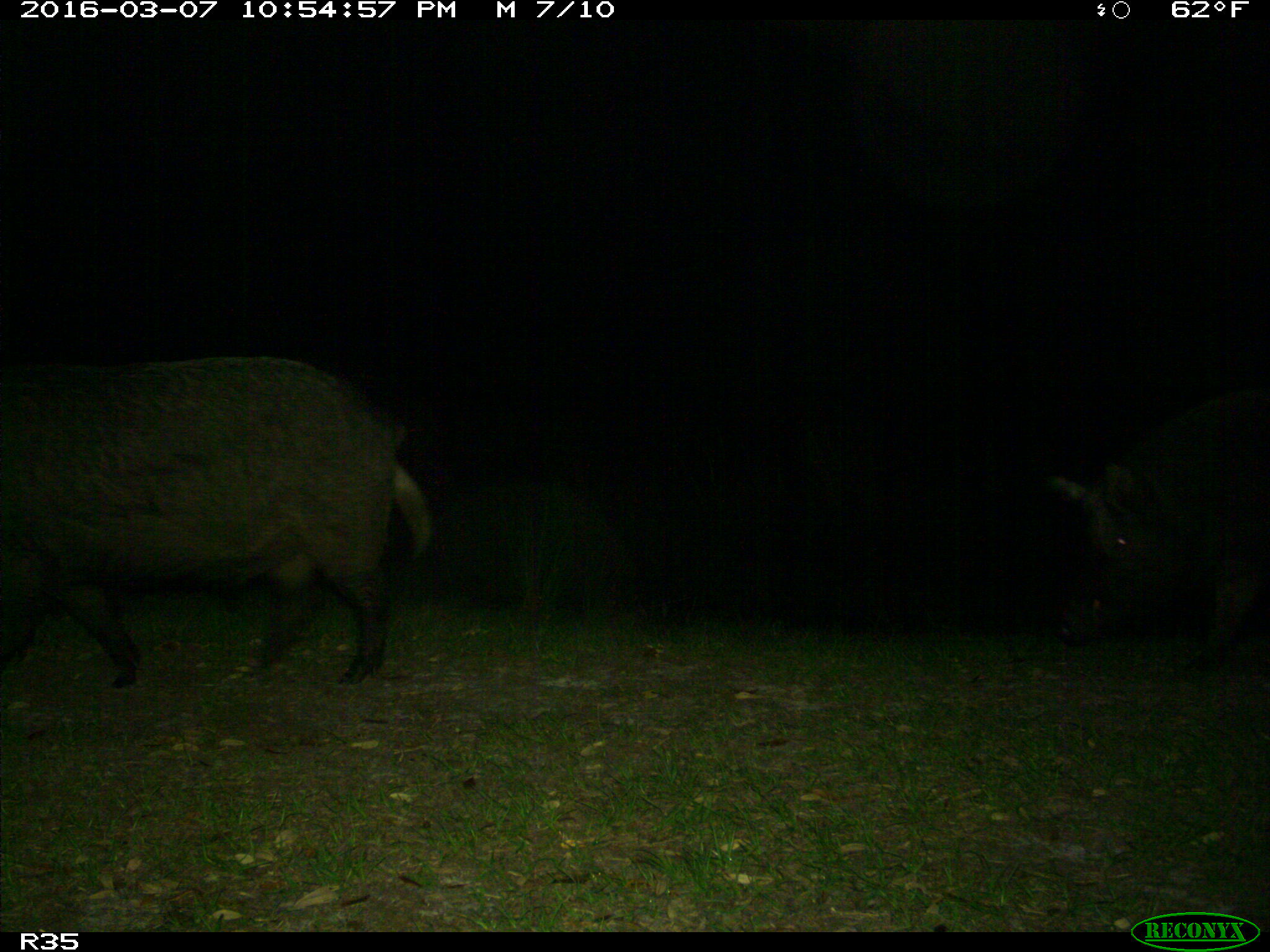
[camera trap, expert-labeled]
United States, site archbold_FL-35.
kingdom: Animalia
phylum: Chordata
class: Mammalia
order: Artiodactyla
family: Suidae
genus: Sus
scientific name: Sus scrofa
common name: wild boar